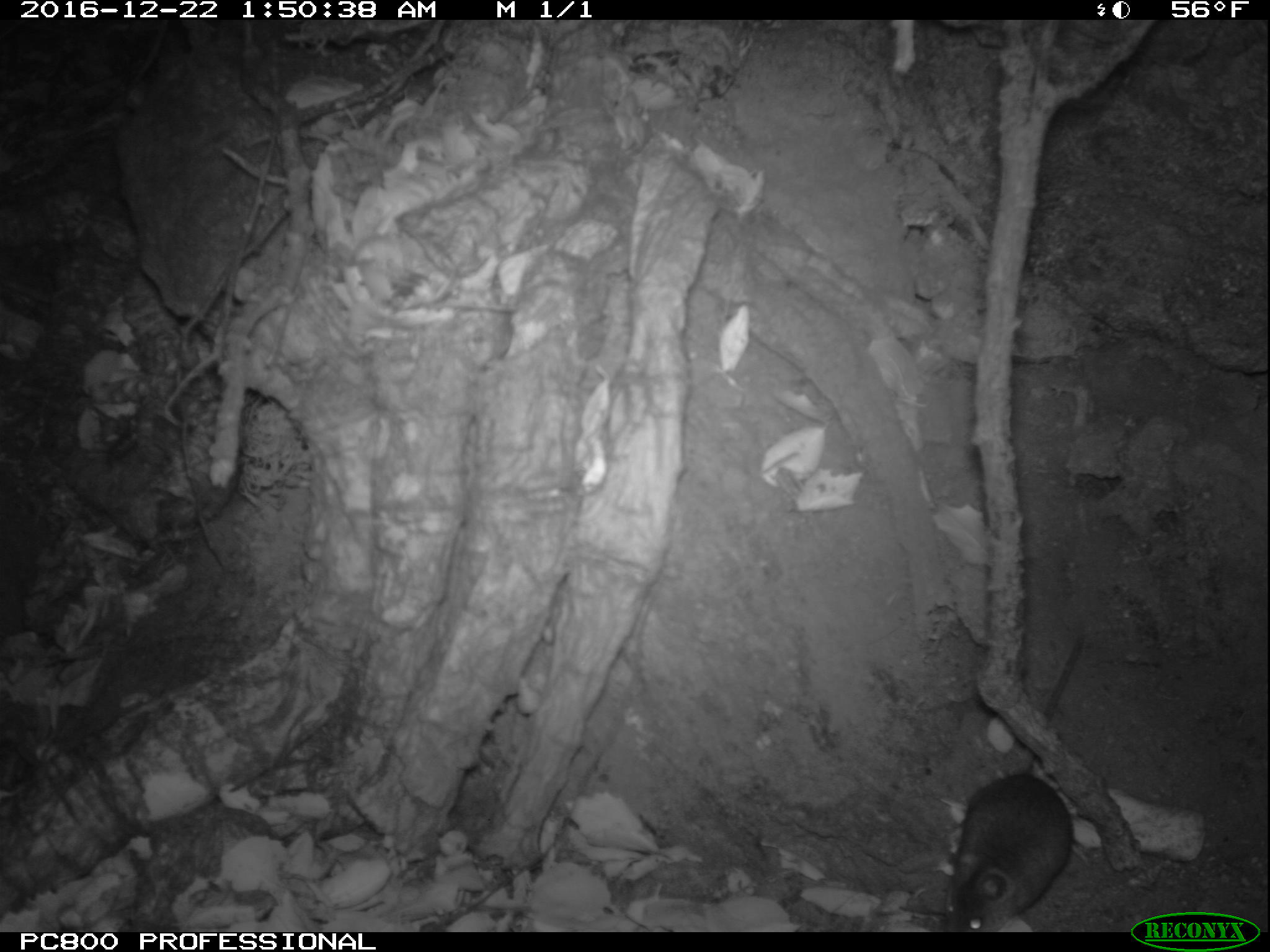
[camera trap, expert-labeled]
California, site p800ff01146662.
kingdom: Animalia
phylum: Chordata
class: Mammalia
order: Rodentia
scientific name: Rodentia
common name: rodent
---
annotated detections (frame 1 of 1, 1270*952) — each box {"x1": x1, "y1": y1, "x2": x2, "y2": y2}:
rodent: {"x1": 940, "y1": 624, "x2": 1090, "y2": 933}